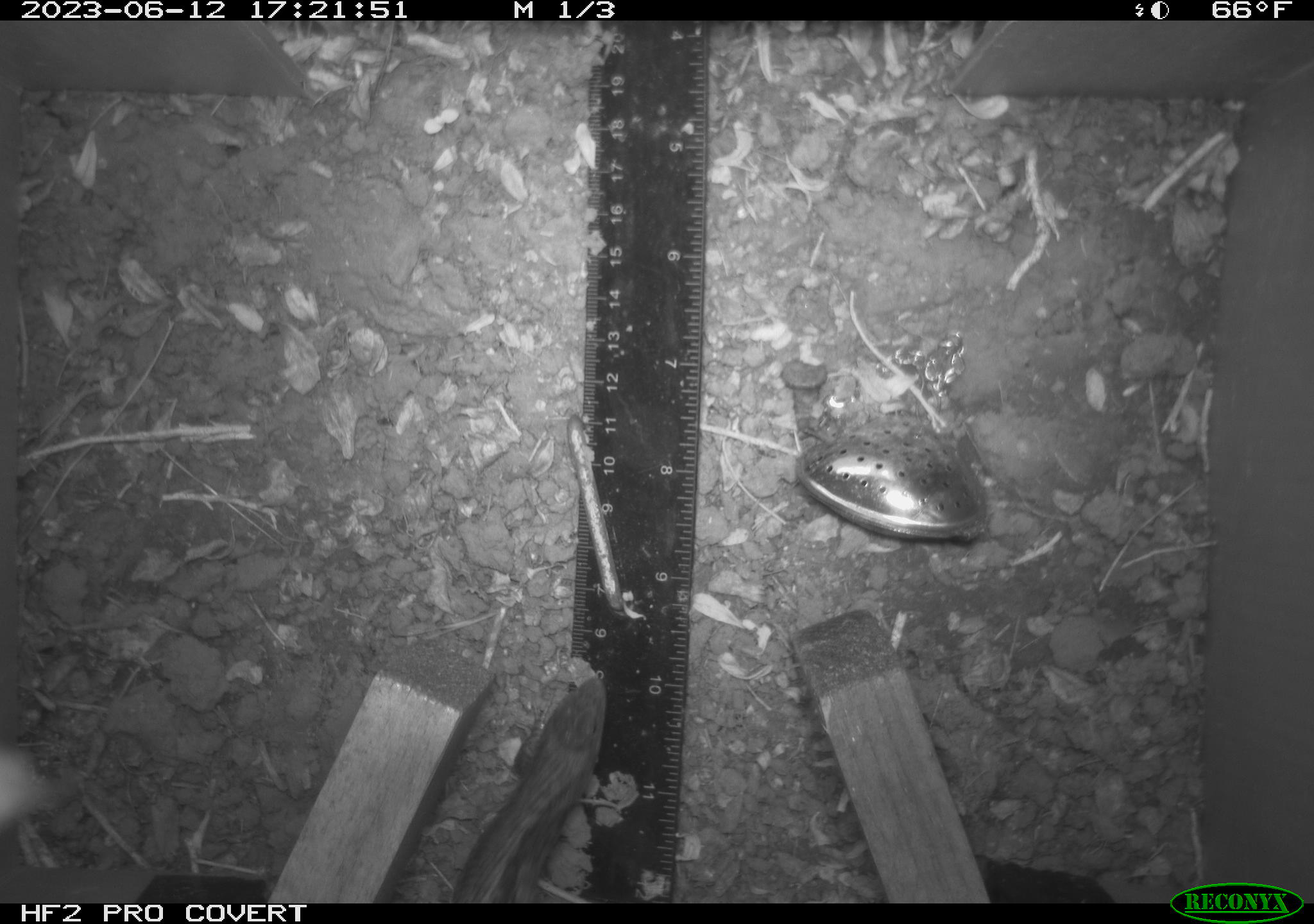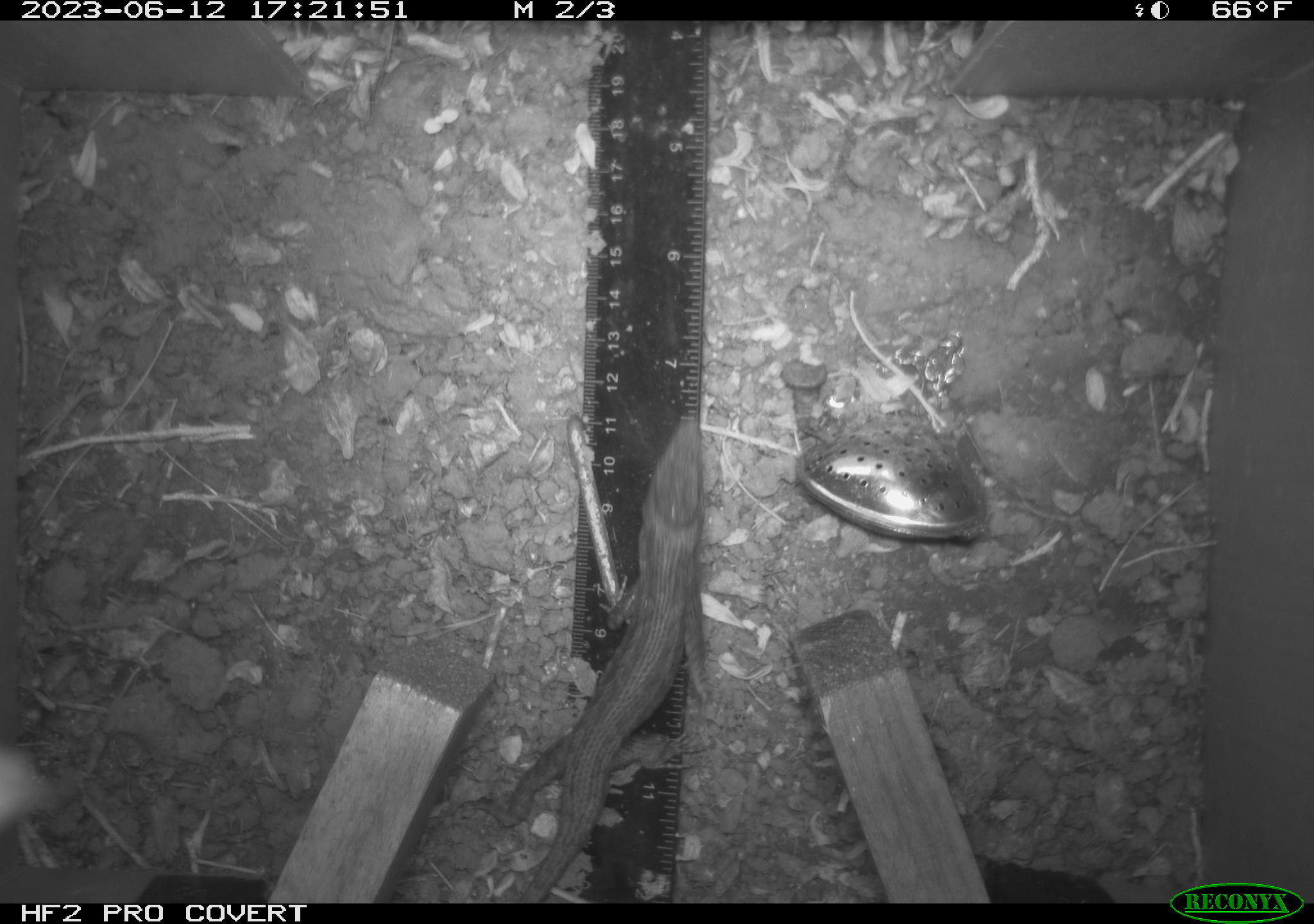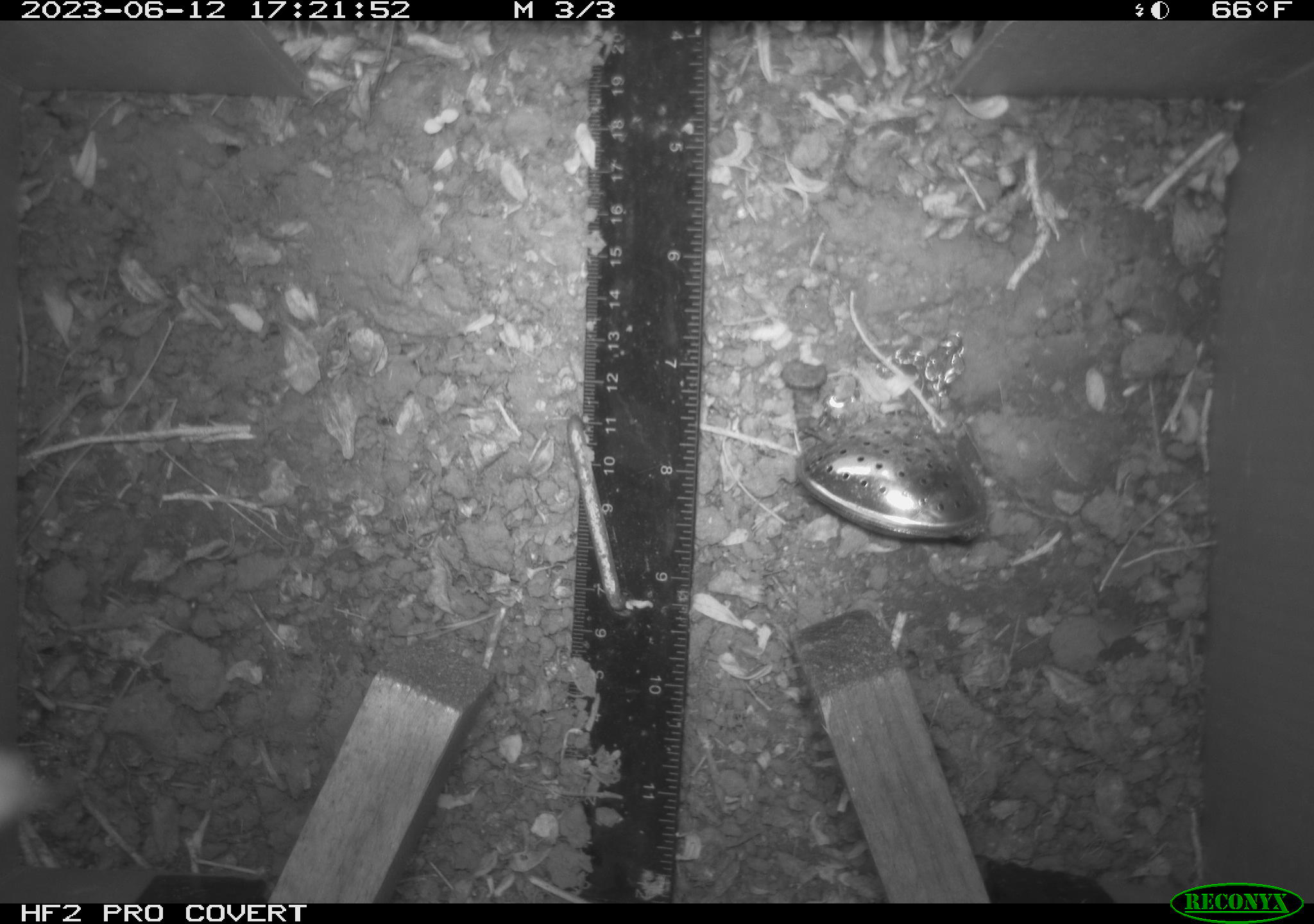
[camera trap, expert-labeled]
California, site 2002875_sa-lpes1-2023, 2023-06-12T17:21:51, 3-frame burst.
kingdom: Animalia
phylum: Chordata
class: Reptilia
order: Squamata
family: Anguidae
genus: Elgaria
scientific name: Elgaria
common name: alligator lizards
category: elgaria species